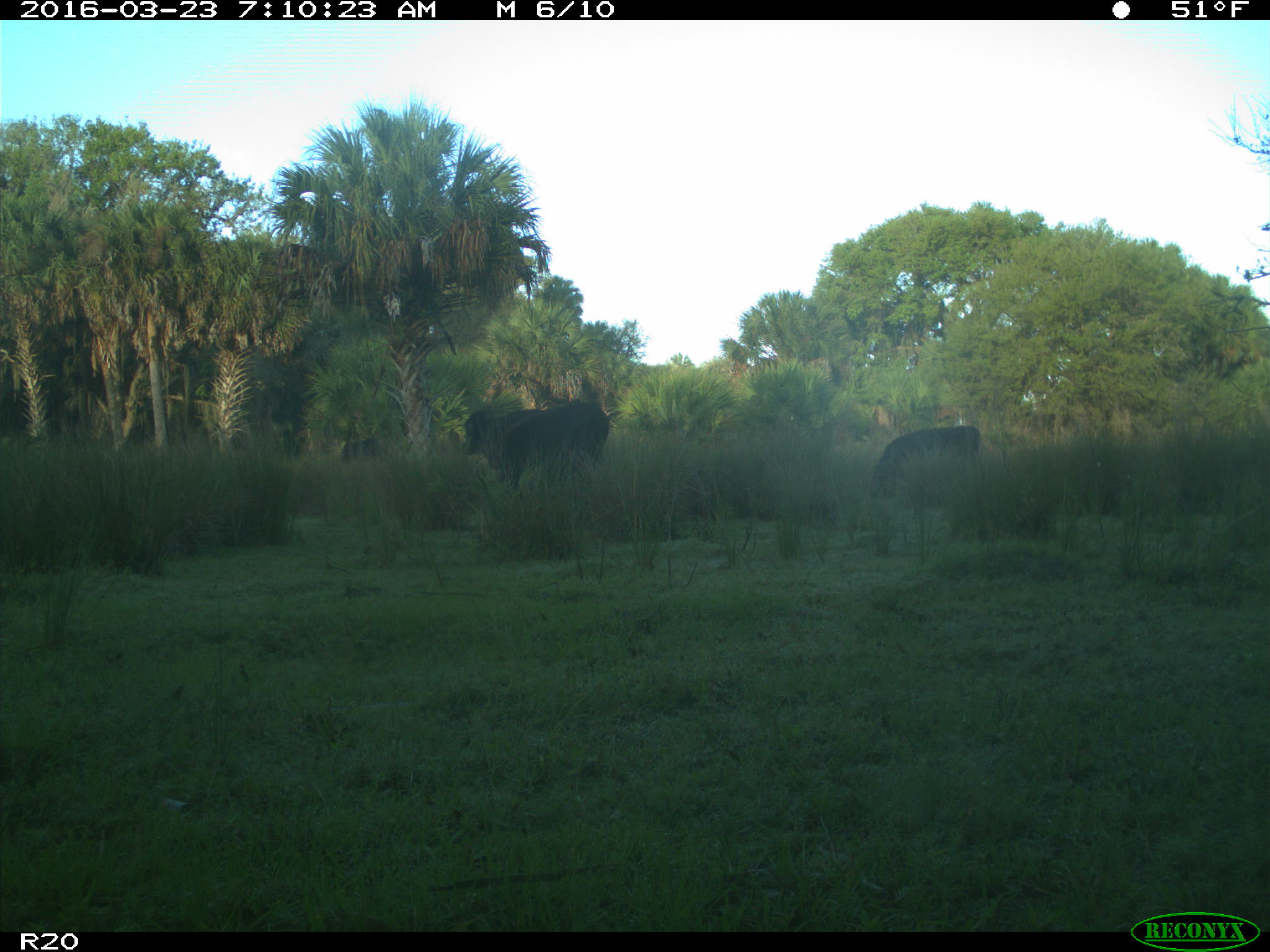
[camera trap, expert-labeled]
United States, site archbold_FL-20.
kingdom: Animalia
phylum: Chordata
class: Mammalia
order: Artiodactyla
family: Bovidae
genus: Bos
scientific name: Bos taurus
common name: domestic cow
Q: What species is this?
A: Bos taurus (domestic cow).